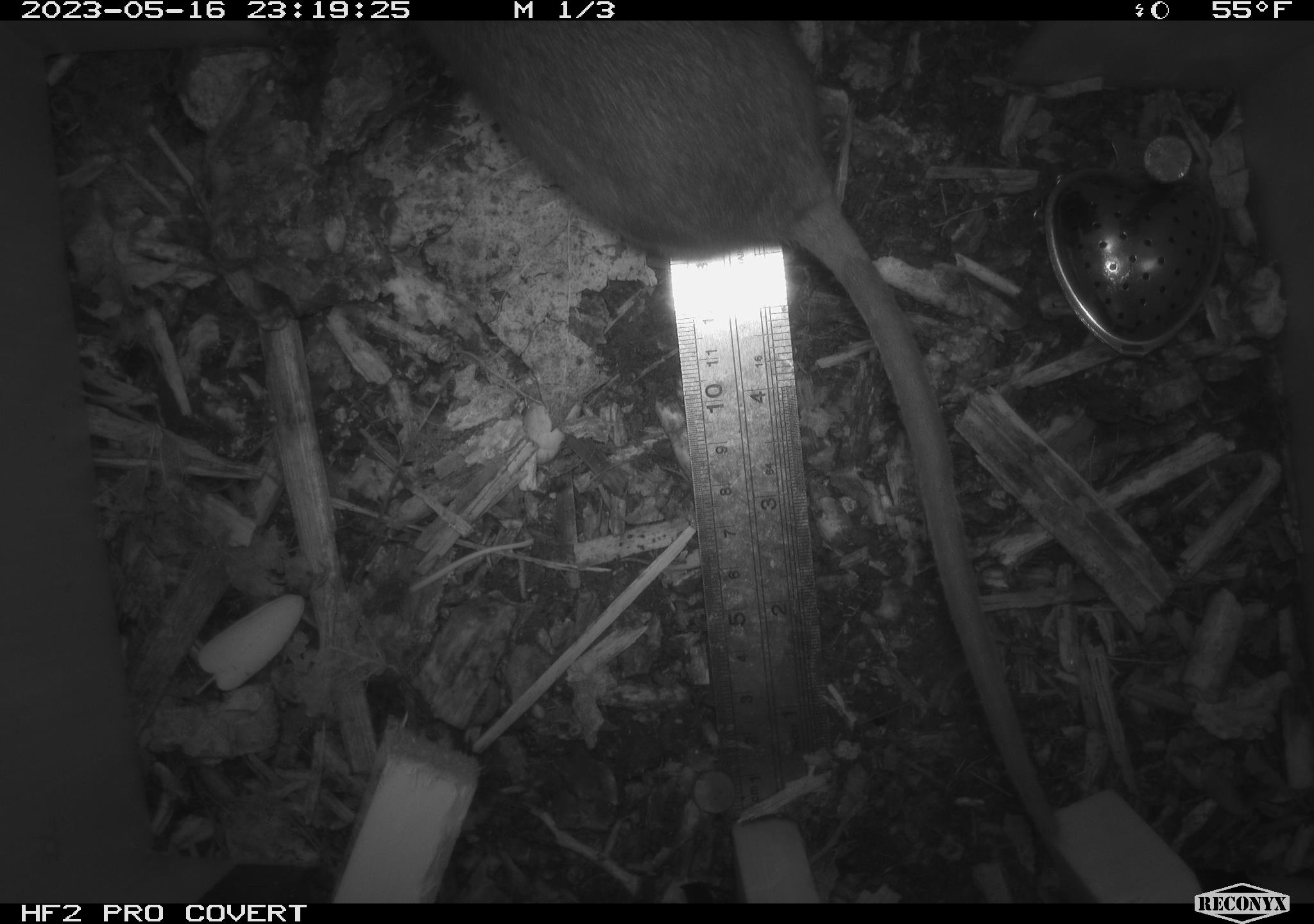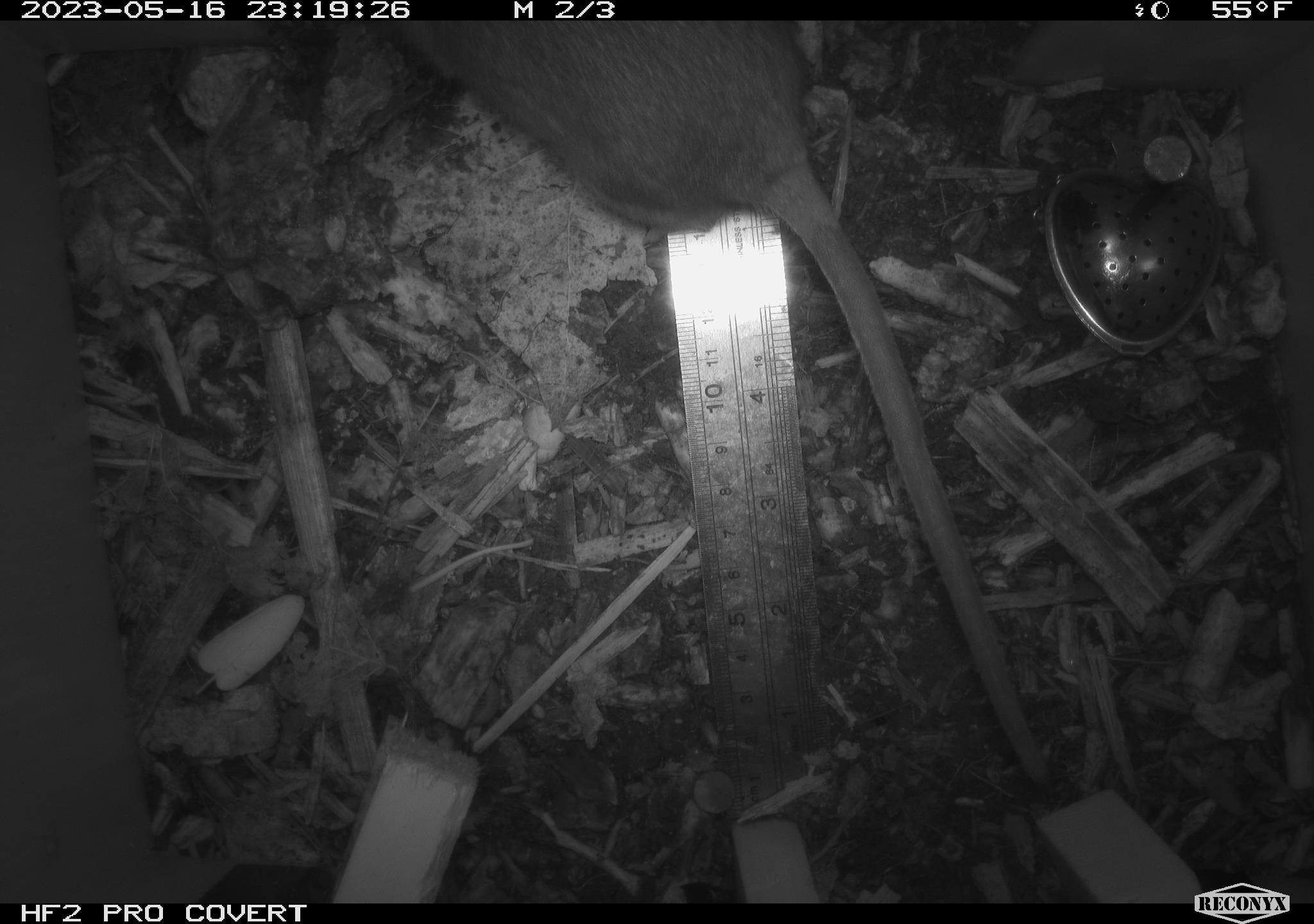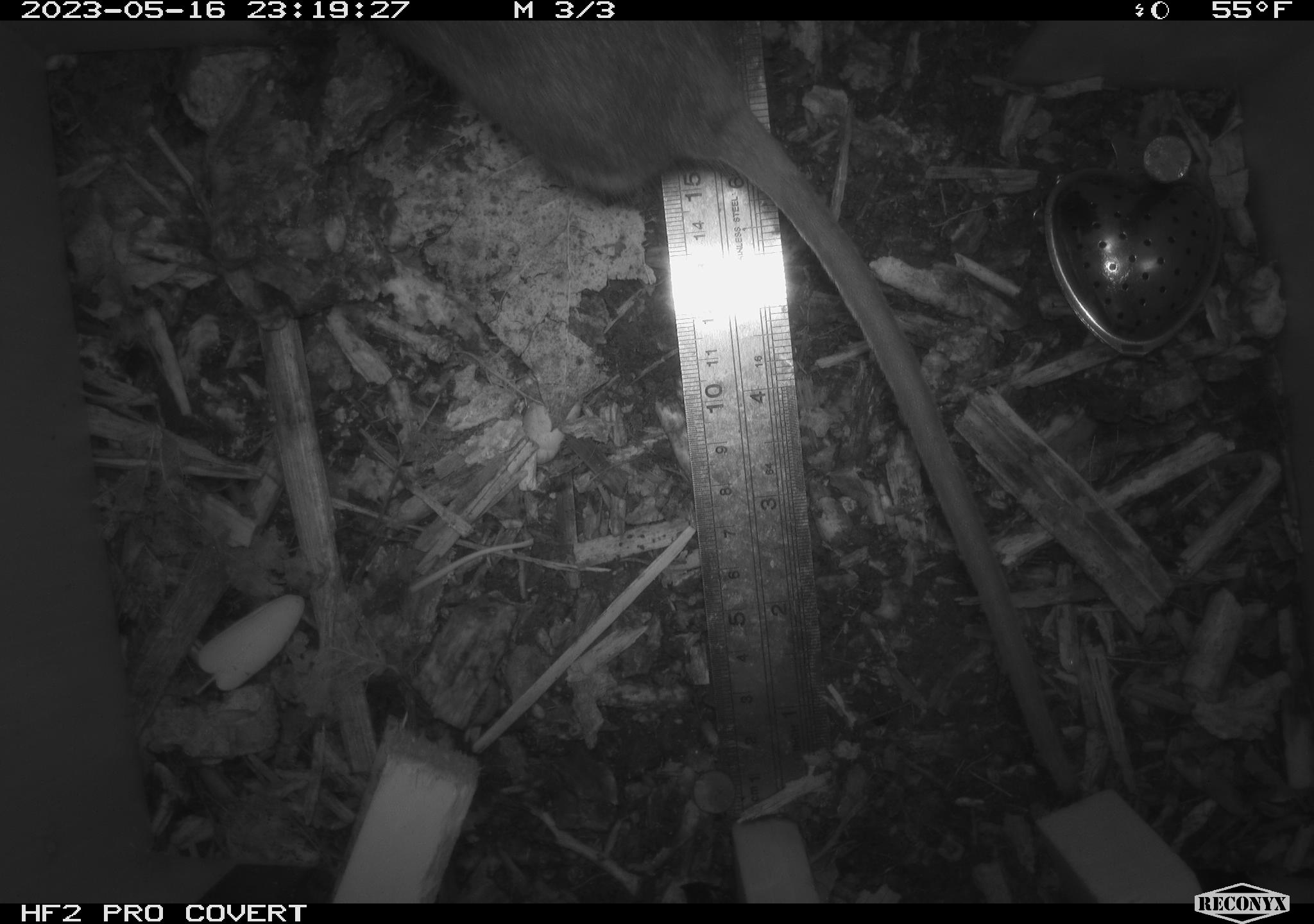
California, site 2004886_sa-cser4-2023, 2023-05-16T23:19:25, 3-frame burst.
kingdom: Animalia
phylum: Chordata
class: Mammalia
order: Rodentia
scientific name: Rodentia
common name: woodrat or rat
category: woodrat or rat species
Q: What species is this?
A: Woodrat or rat species (woodrat or rat) (Rodentia).